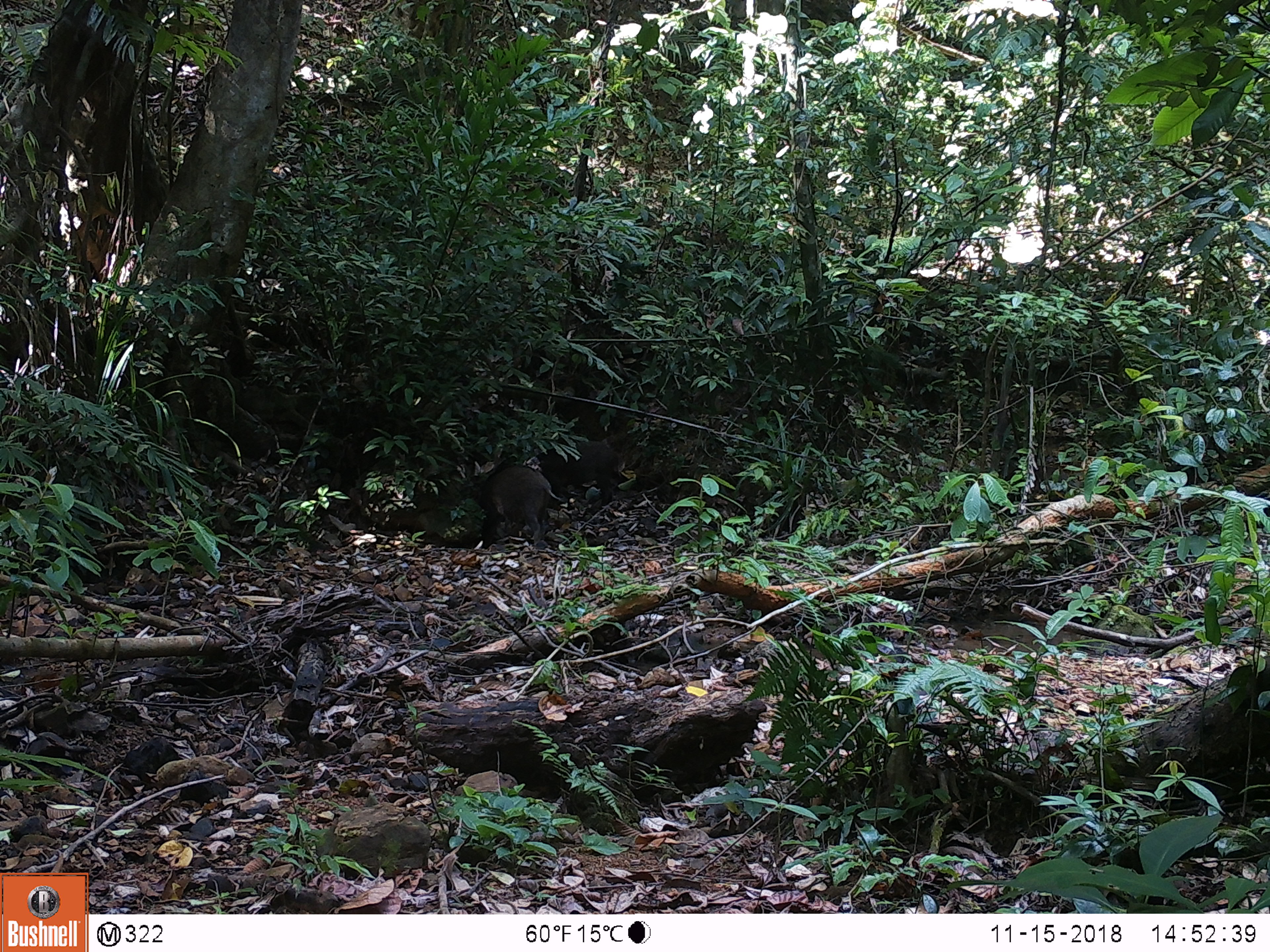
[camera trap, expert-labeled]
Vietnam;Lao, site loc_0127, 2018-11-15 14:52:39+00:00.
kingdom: Animalia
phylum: Chordata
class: Mammalia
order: Artiodactyla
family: Suidae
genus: Sus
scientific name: Sus scrofa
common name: eurasian wild pig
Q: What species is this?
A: Eurasian wild pig (Sus scrofa).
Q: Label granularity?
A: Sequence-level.